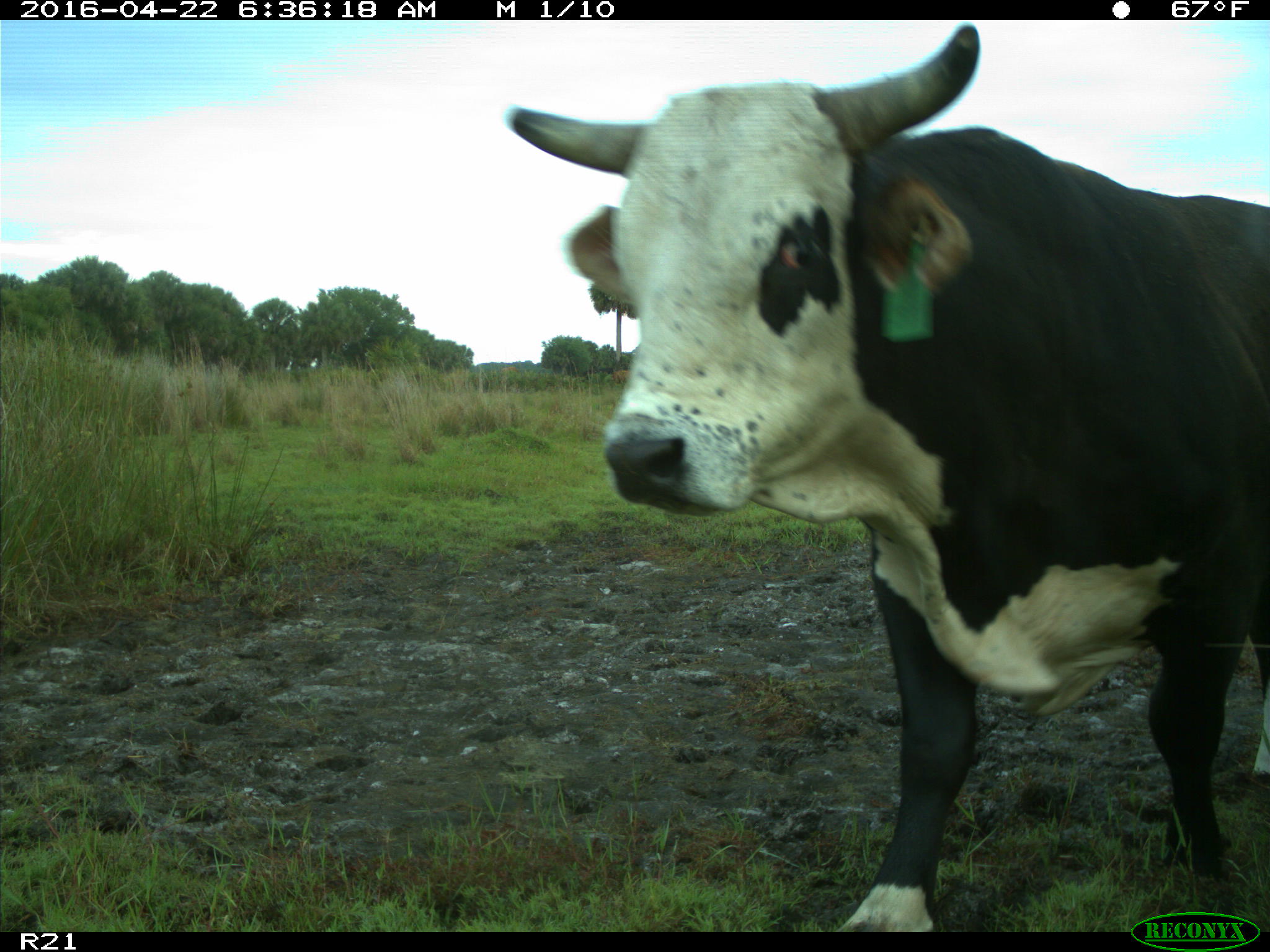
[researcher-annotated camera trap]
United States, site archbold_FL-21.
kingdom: Animalia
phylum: Chordata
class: Mammalia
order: Artiodactyla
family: Bovidae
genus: Bos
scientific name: Bos taurus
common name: domestic cow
Bos taurus (domestic cow).